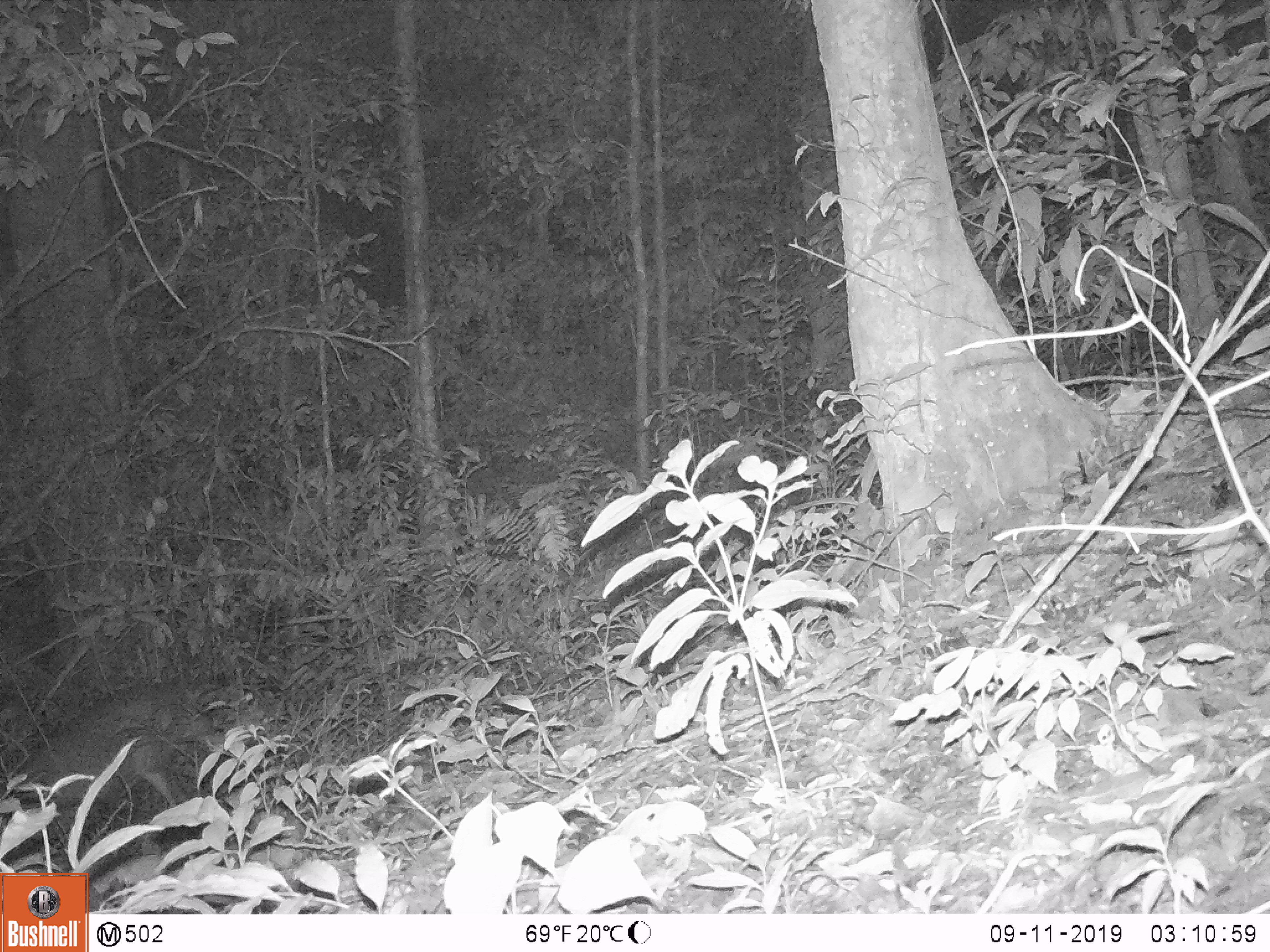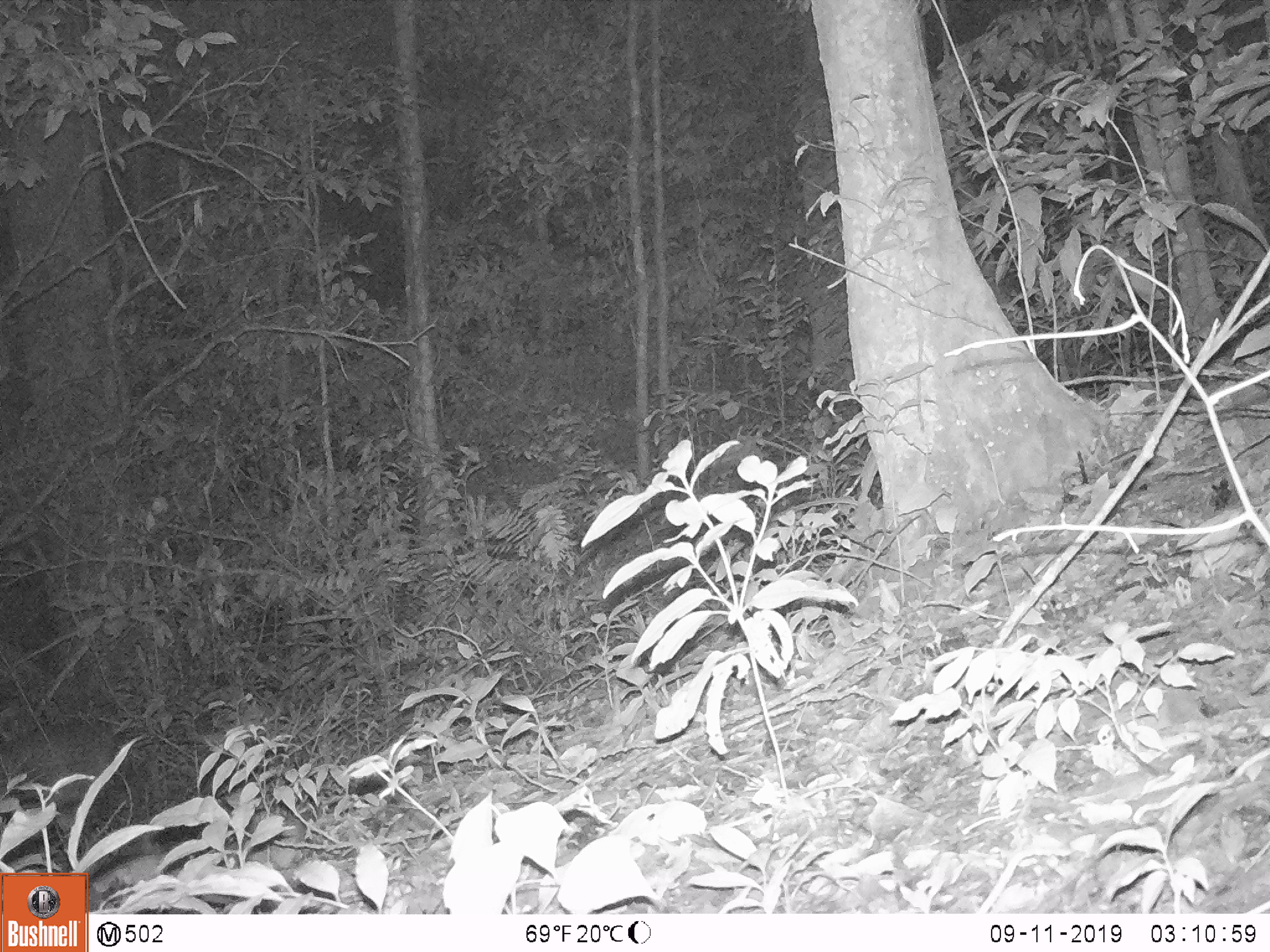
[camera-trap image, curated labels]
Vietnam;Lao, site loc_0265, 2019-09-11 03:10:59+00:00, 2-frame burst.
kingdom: Animalia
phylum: Chordata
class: Mammalia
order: Artiodactyla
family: Cervidae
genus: Muntiacus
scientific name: Muntiacus vuquangensis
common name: large-antlered muntjac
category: large antlered muntjac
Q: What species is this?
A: Large antlered muntjac (large-antlered muntjac) (Muntiacus vuquangensis).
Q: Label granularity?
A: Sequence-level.